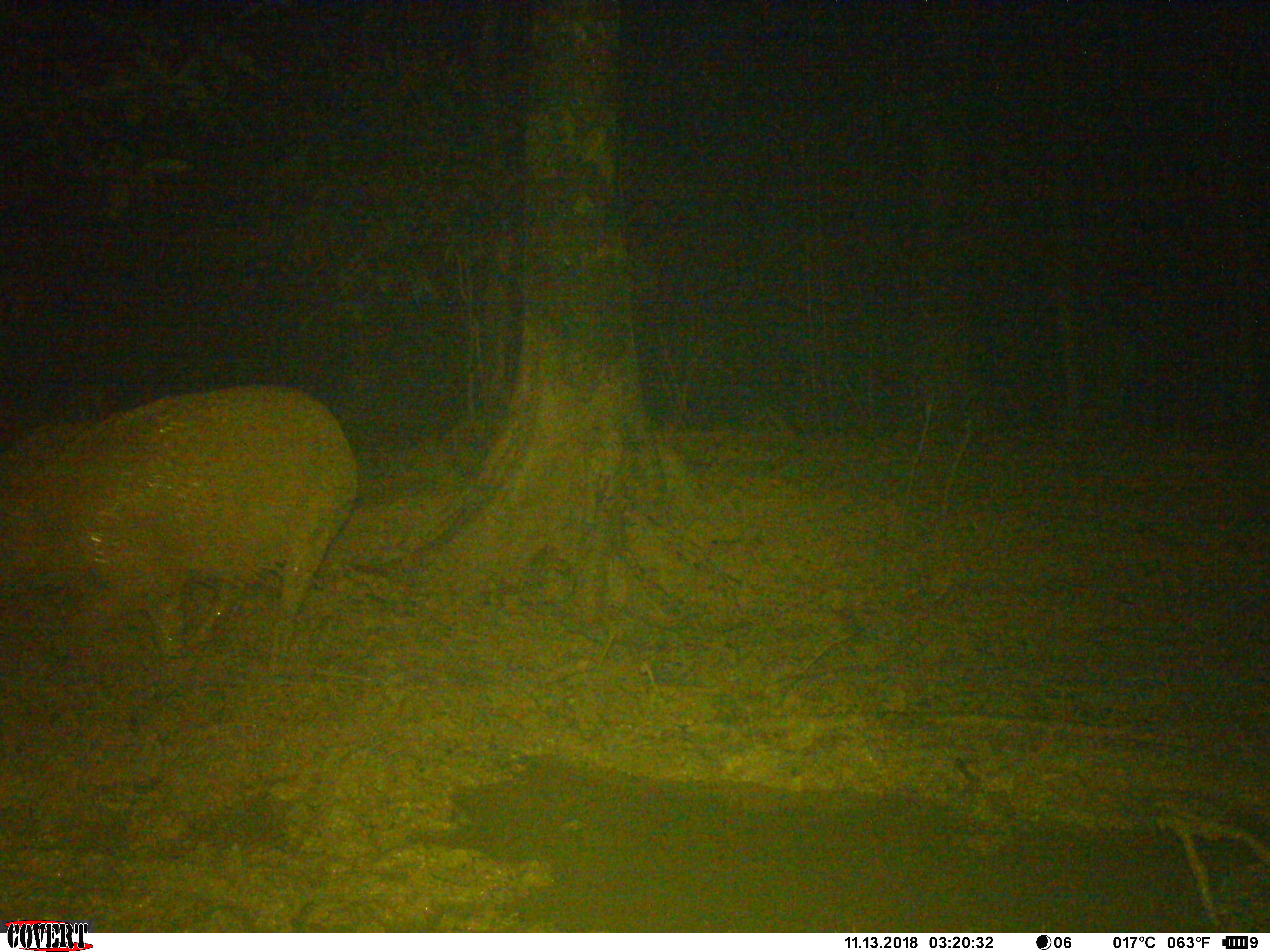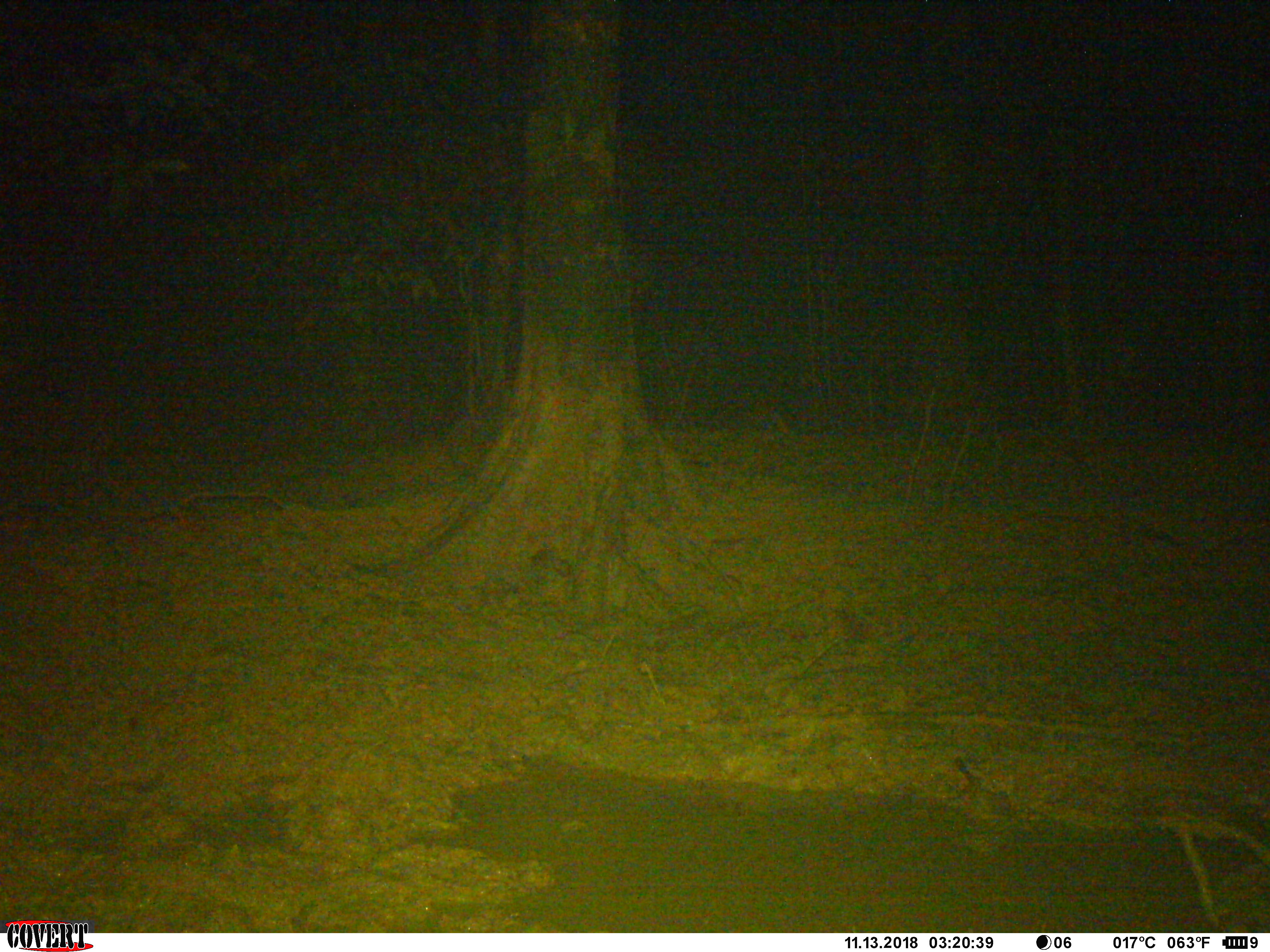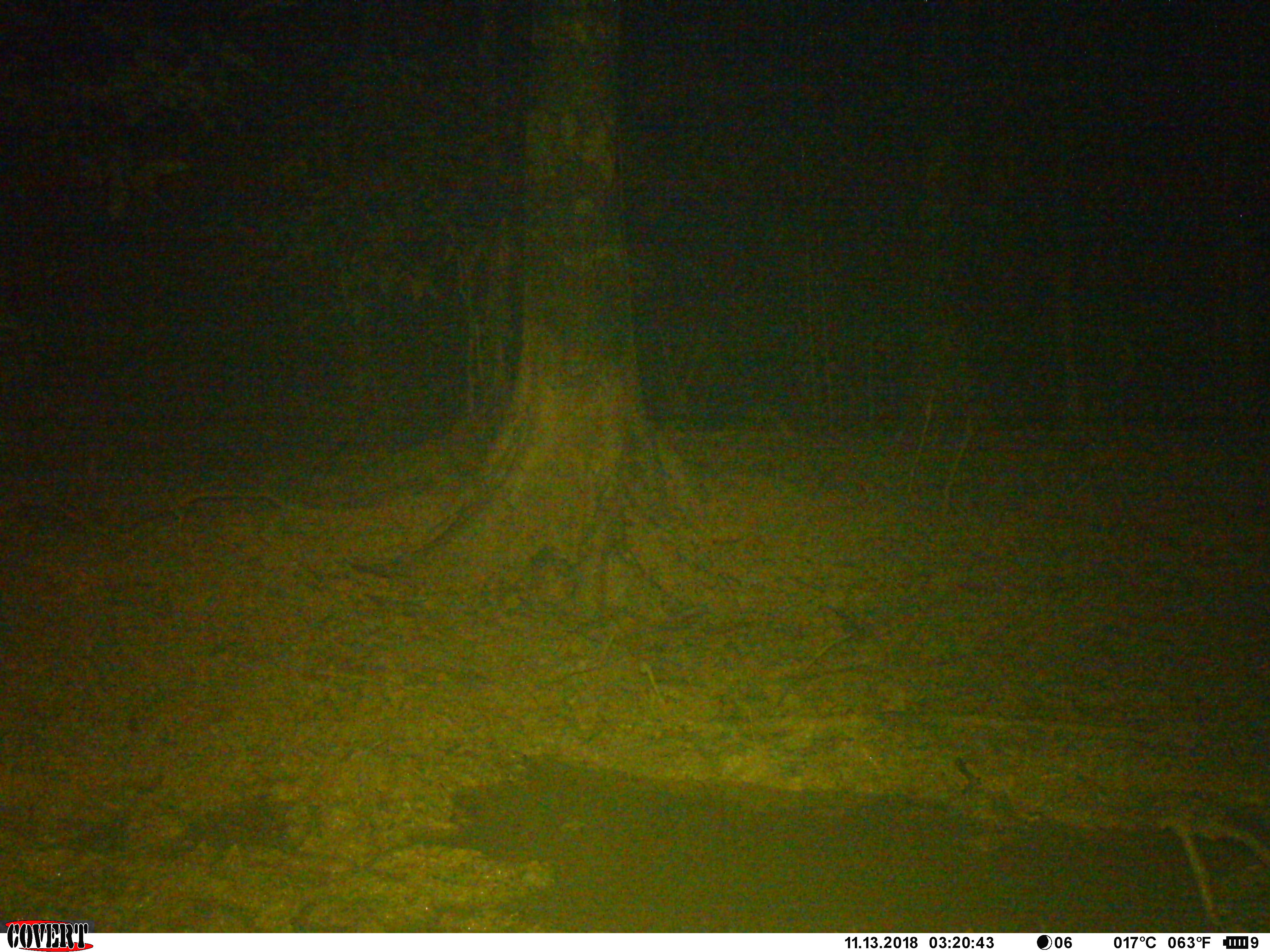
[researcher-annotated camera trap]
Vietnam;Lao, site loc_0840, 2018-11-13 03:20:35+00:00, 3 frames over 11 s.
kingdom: Animalia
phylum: Chordata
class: Mammalia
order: Artiodactyla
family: Suidae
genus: Sus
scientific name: Sus scrofa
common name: eurasian wild pig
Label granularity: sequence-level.